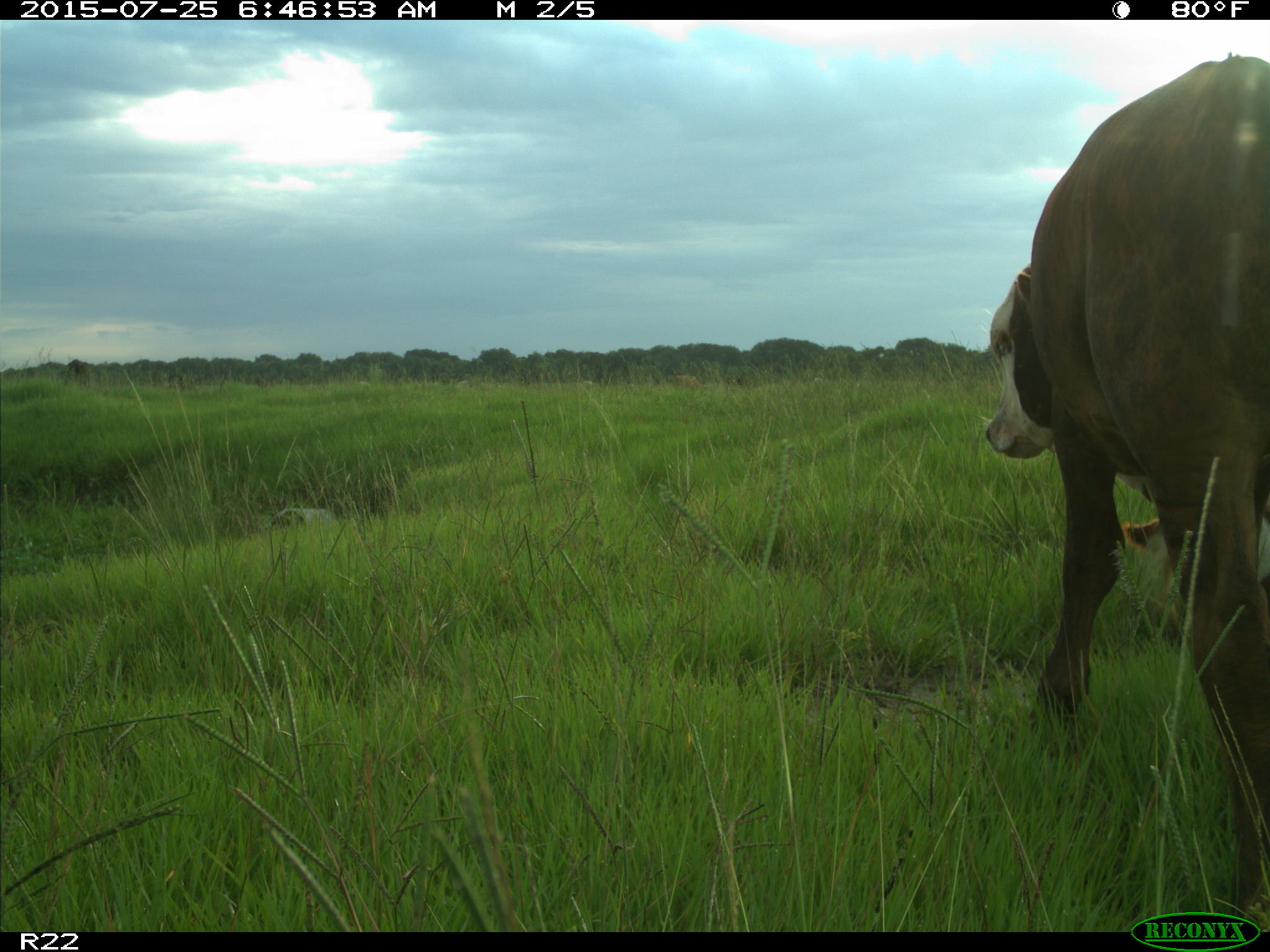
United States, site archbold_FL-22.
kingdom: Animalia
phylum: Chordata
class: Mammalia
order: Artiodactyla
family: Bovidae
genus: Bos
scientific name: Bos taurus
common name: domestic cow